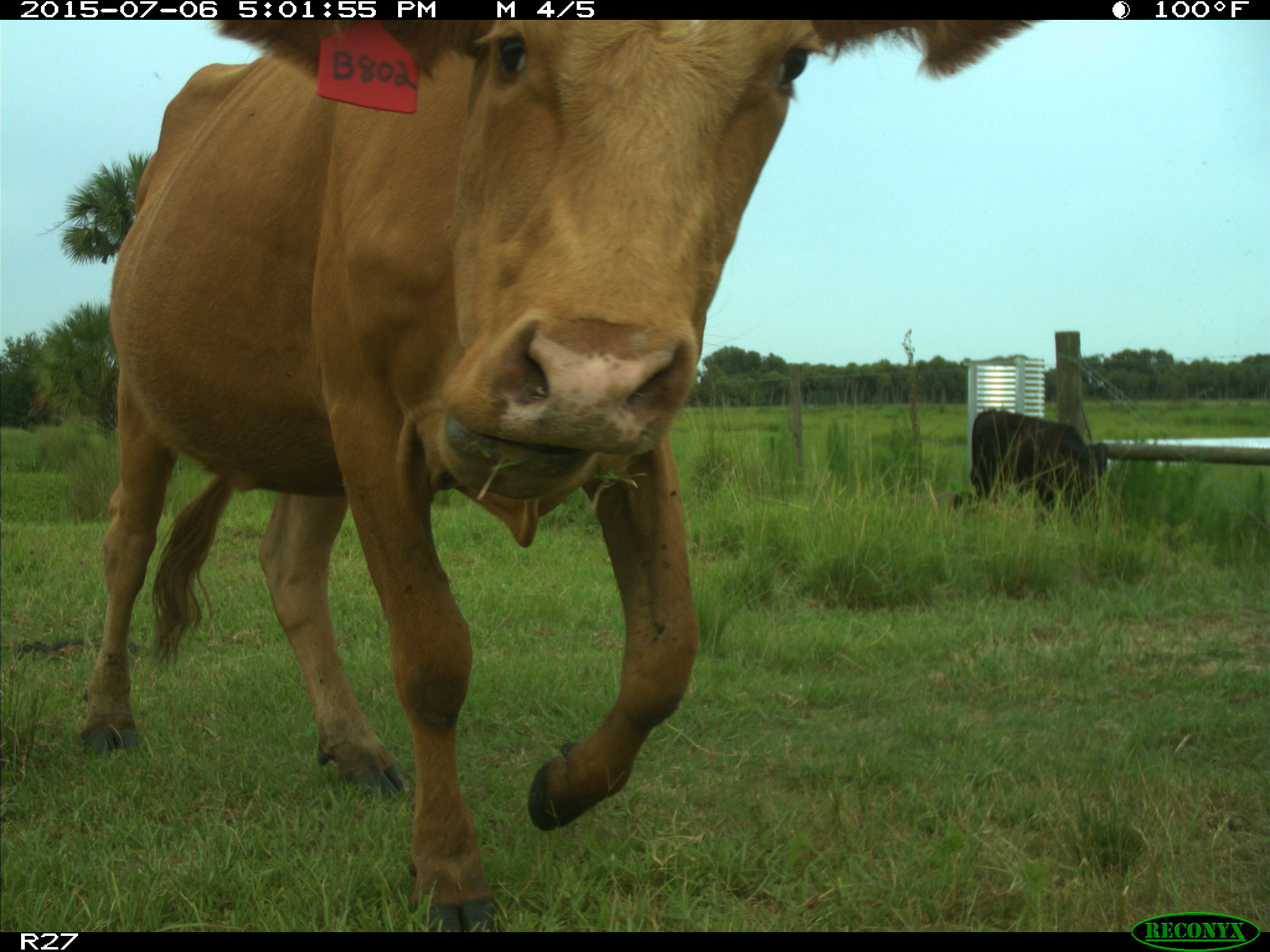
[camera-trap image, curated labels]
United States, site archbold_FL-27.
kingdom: Animalia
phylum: Chordata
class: Mammalia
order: Artiodactyla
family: Bovidae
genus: Bos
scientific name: Bos taurus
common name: domestic cow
Bos taurus (domestic cow).